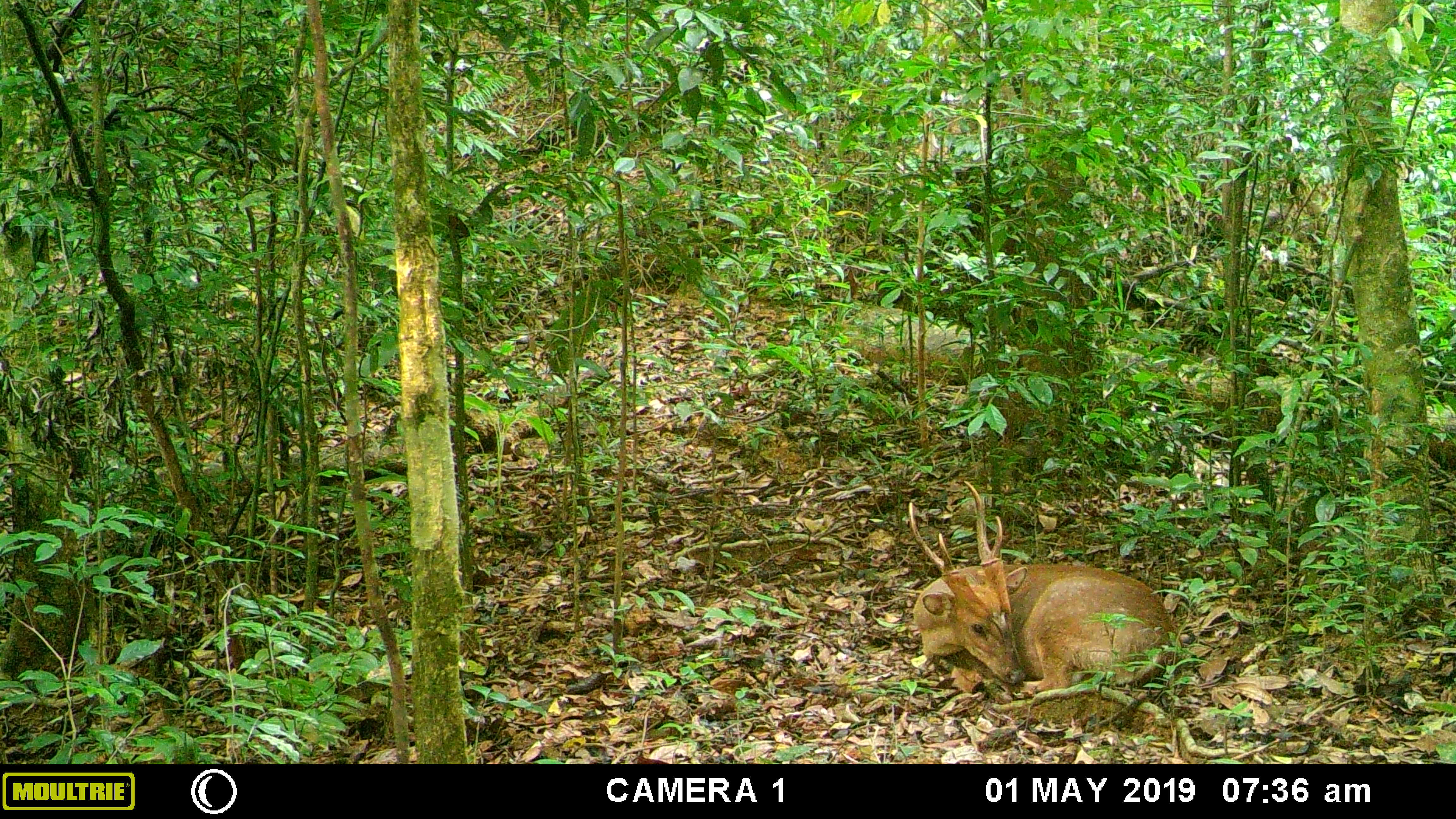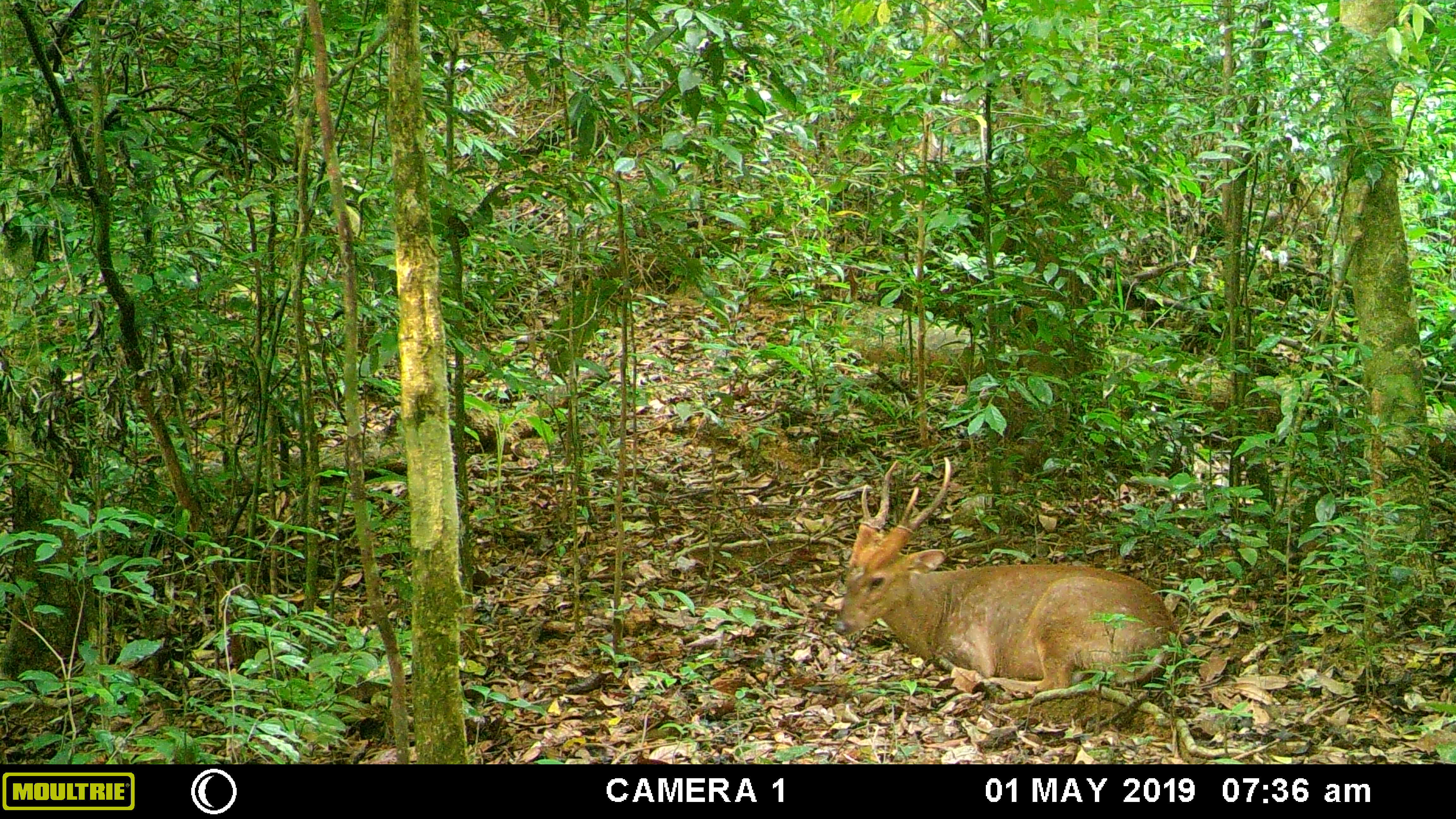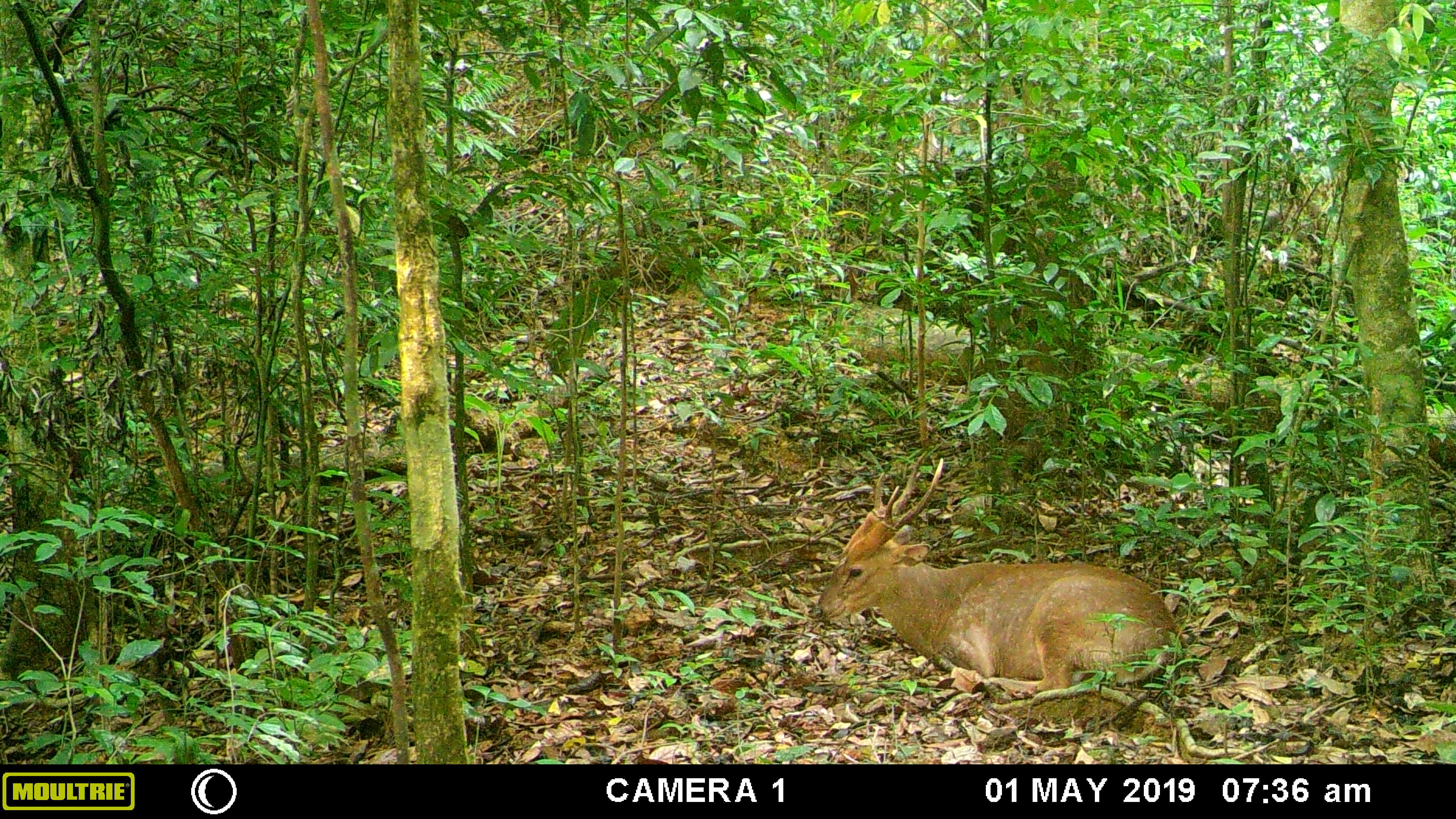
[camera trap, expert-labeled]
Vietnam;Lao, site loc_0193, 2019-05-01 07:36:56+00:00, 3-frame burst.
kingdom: Animalia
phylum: Chordata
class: Mammalia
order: Artiodactyla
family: Cervidae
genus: Muntiacus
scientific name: Muntiacus vuquangensis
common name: large-antlered muntjac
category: large antlered muntjac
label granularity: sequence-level